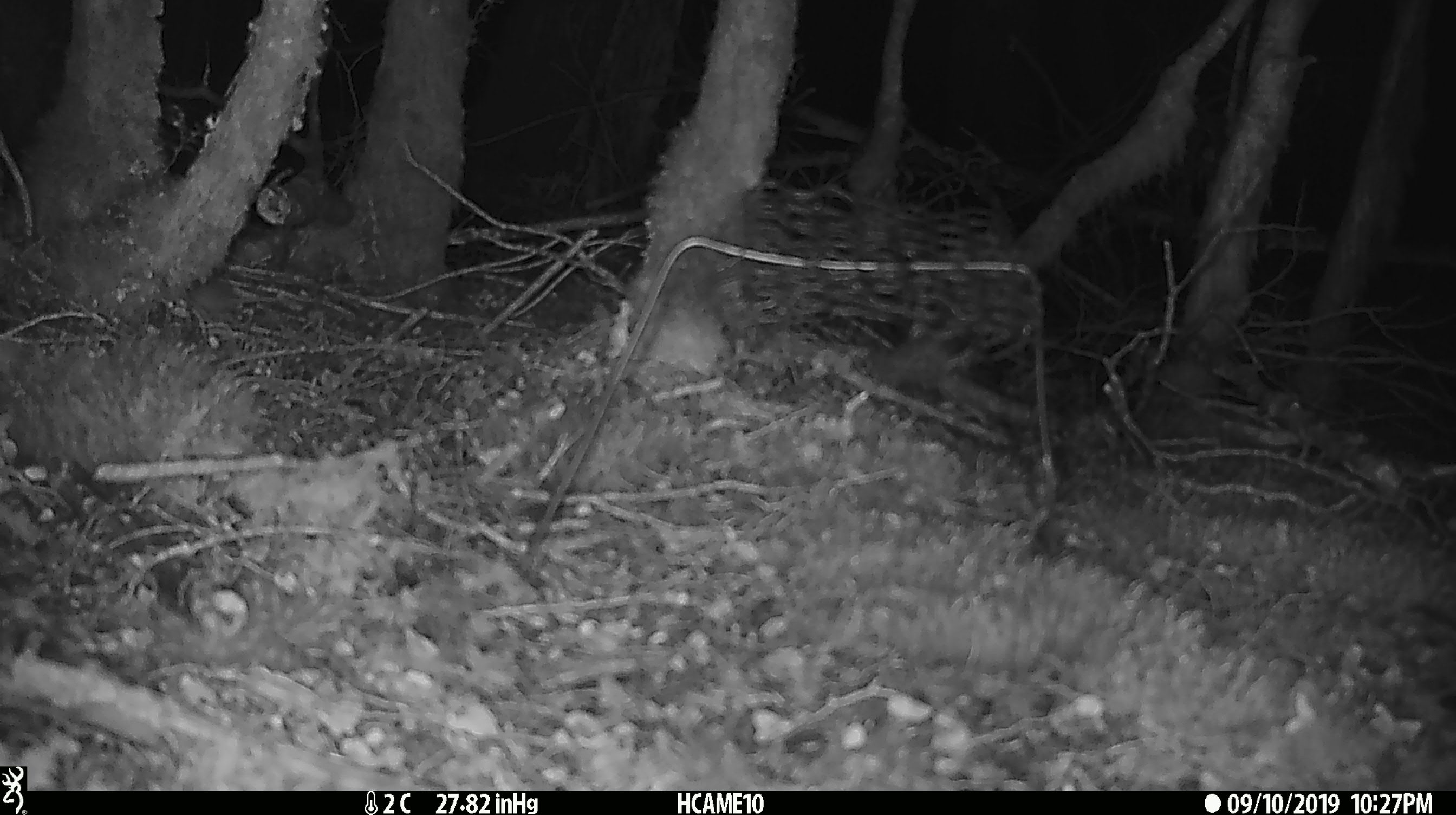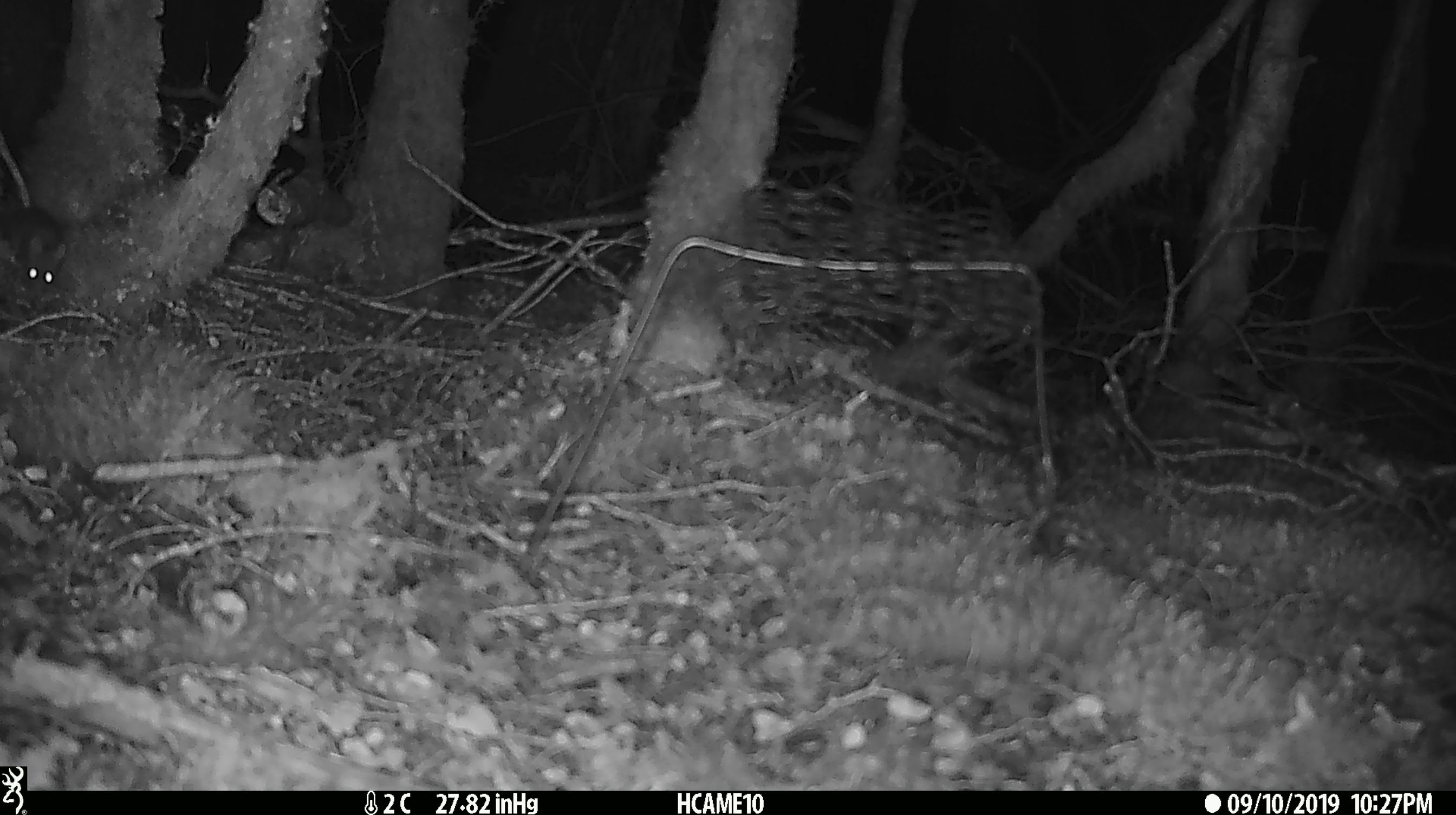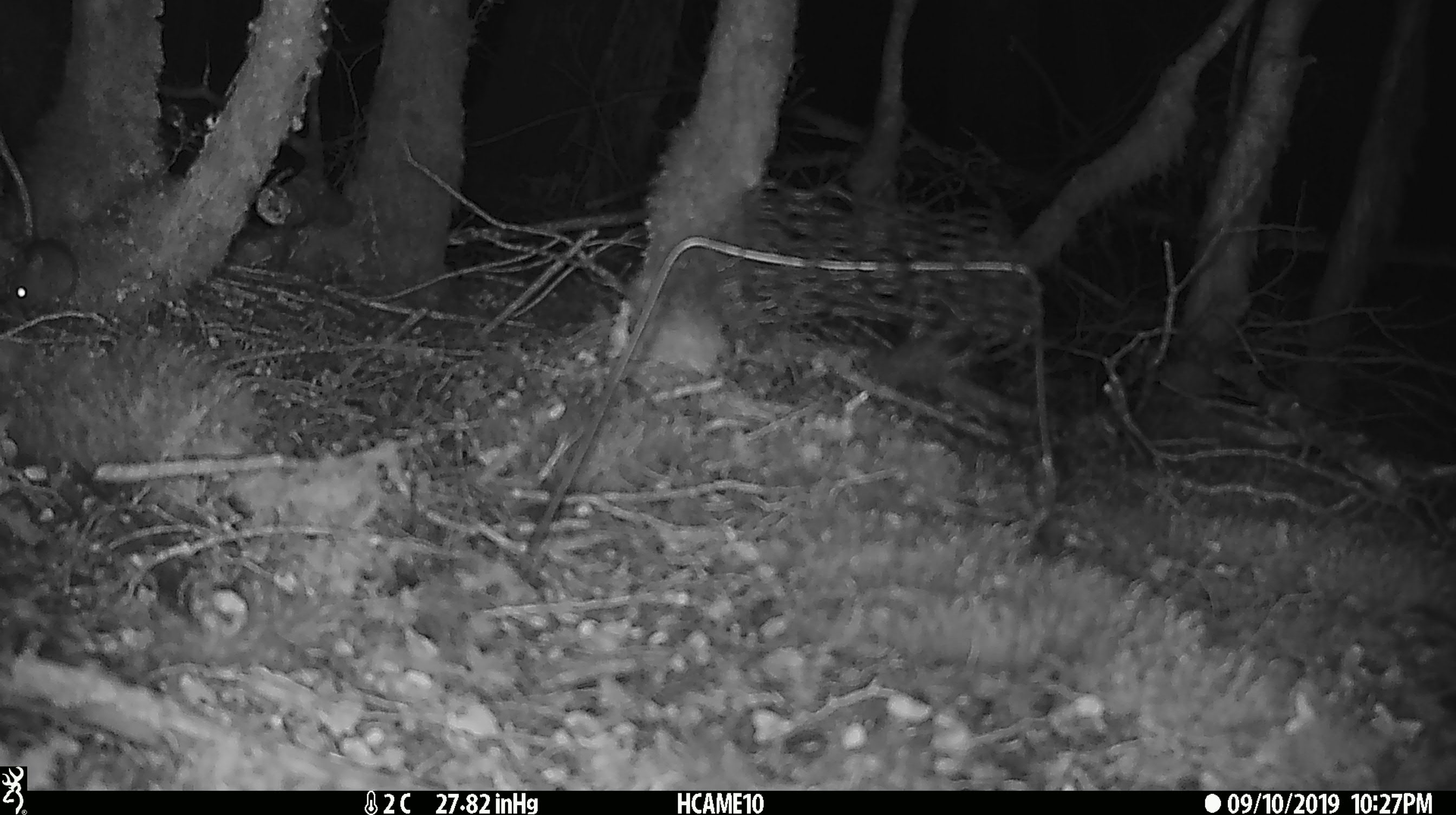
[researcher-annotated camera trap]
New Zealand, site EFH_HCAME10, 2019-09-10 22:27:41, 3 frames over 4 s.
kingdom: Animalia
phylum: Chordata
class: Mammalia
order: Rodentia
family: Muridae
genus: Mus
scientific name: Mus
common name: mouse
Mouse (Mus).